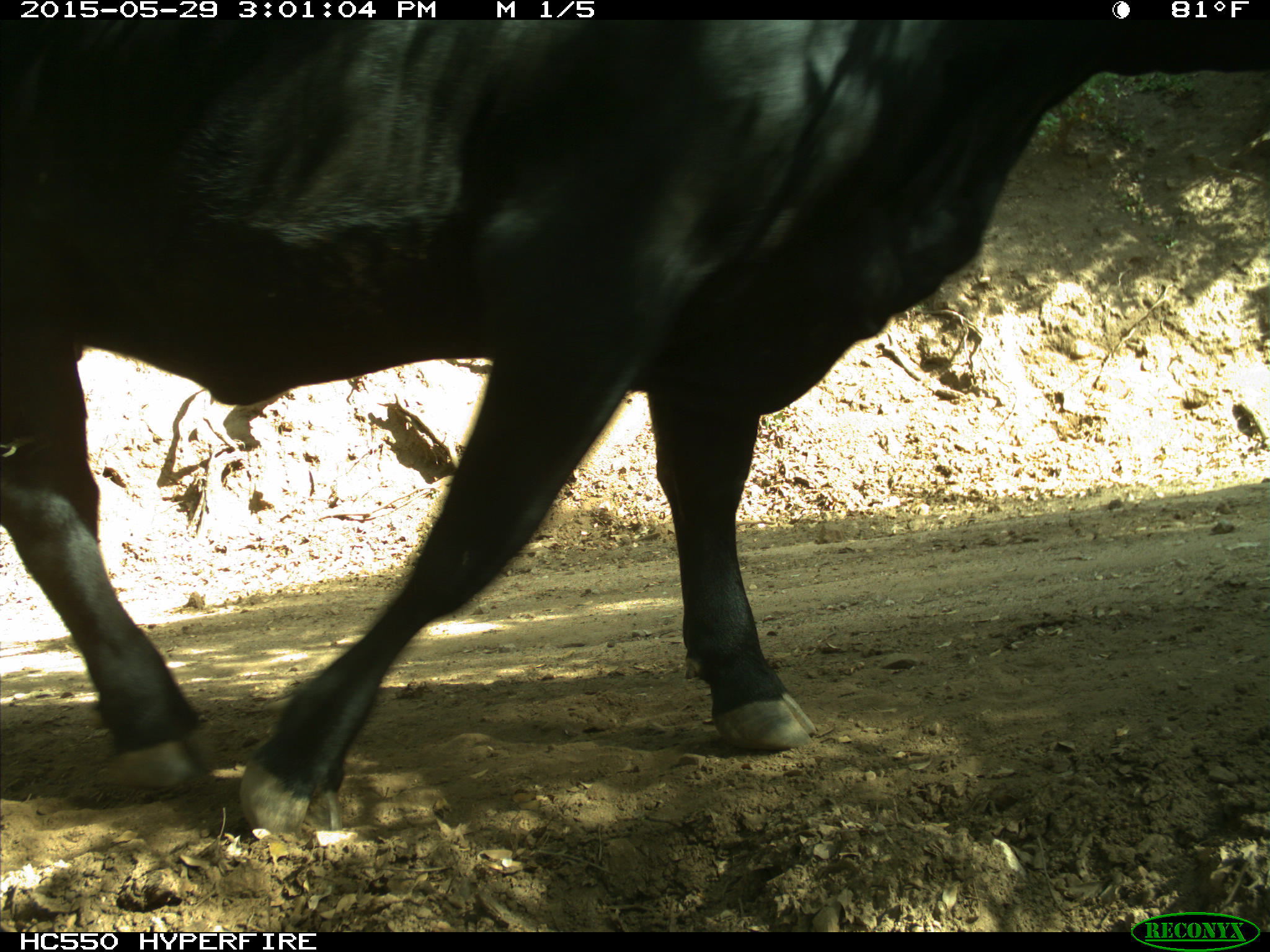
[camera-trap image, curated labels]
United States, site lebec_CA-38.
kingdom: Animalia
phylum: Chordata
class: Mammalia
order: Artiodactyla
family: Bovidae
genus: Bos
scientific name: Bos taurus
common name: domestic cow